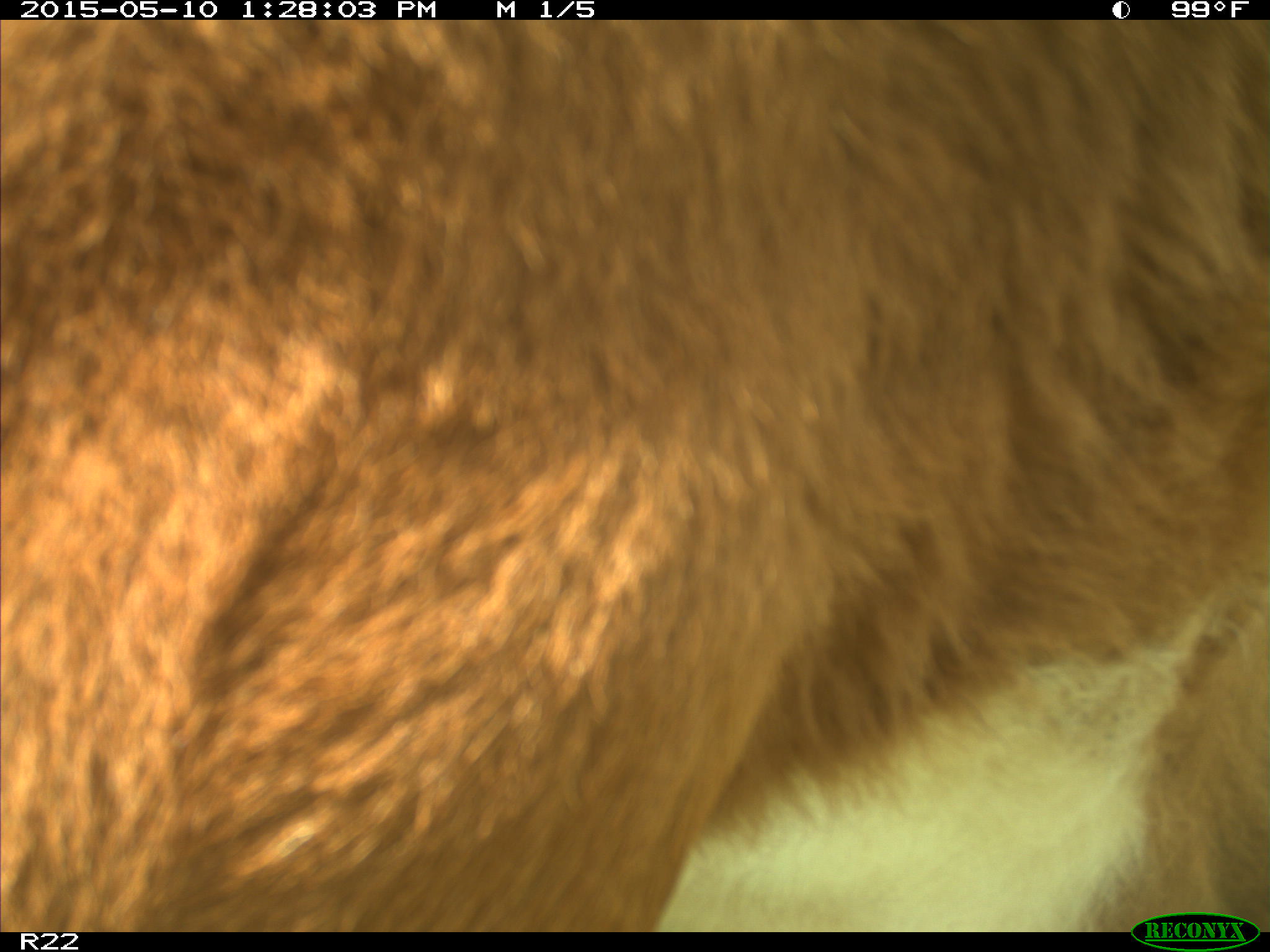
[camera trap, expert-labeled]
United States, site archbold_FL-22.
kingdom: Animalia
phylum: Chordata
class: Mammalia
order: Artiodactyla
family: Bovidae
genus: Bos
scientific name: Bos taurus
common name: domestic cow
Bos taurus (domestic cow).